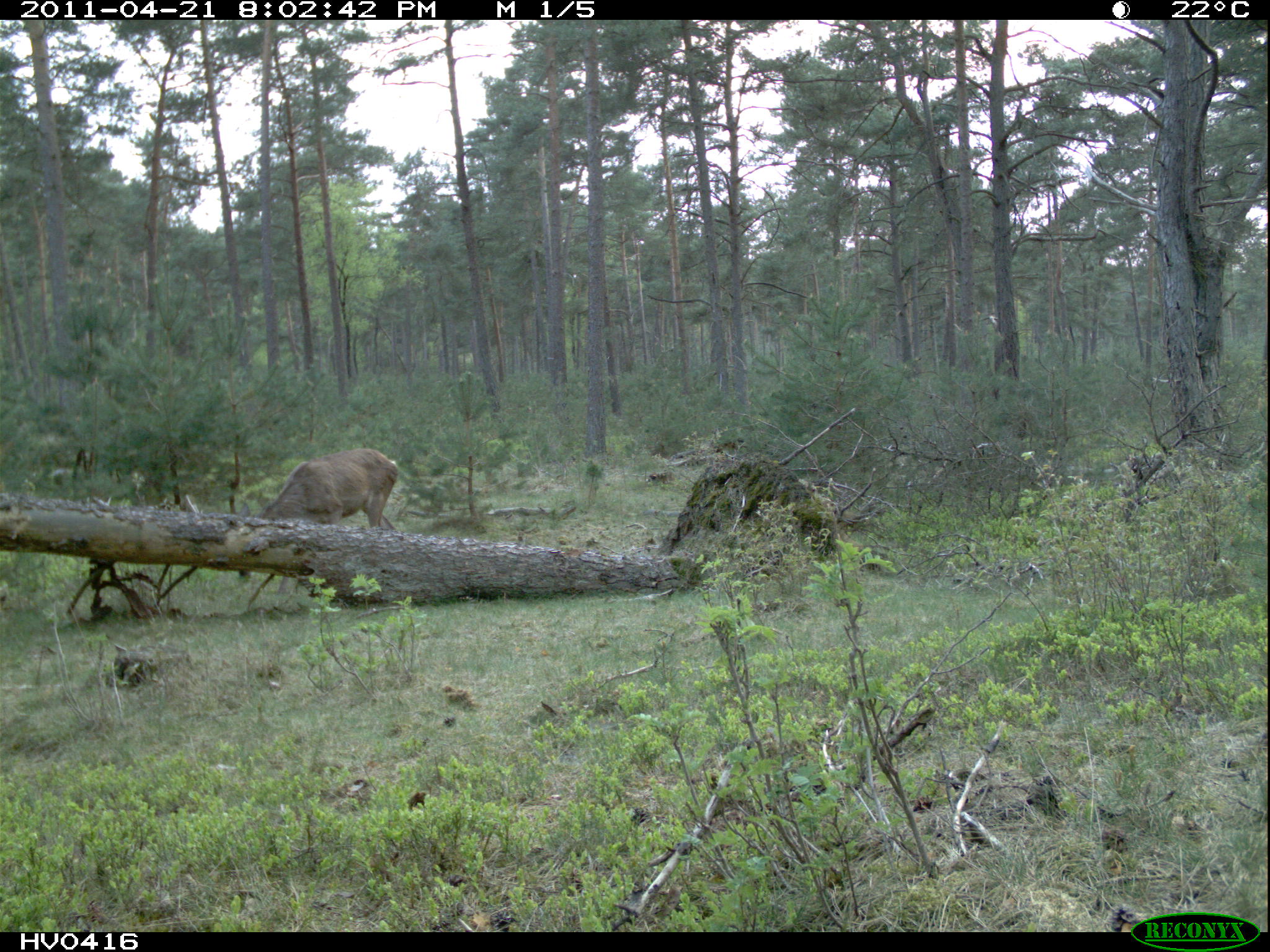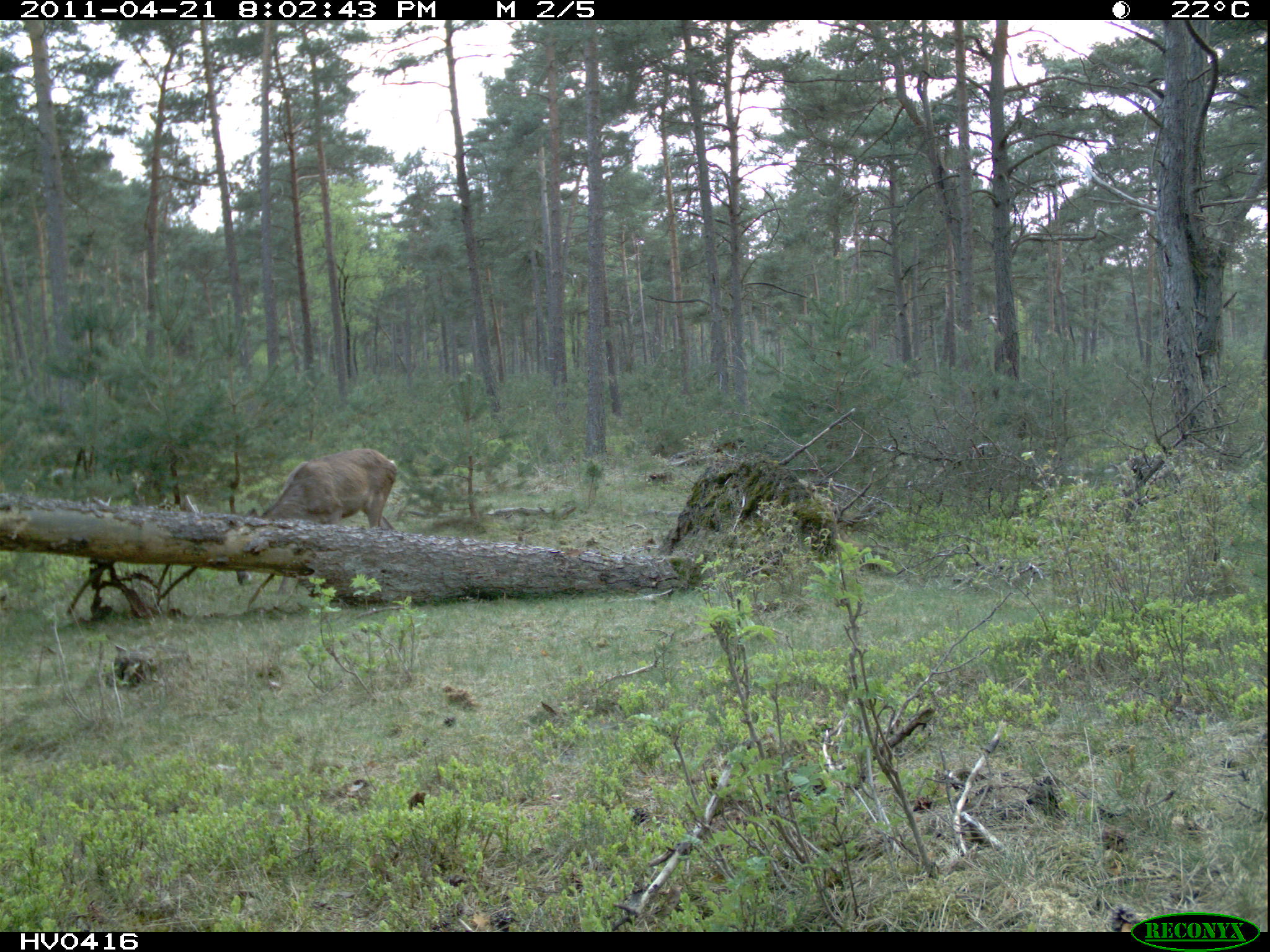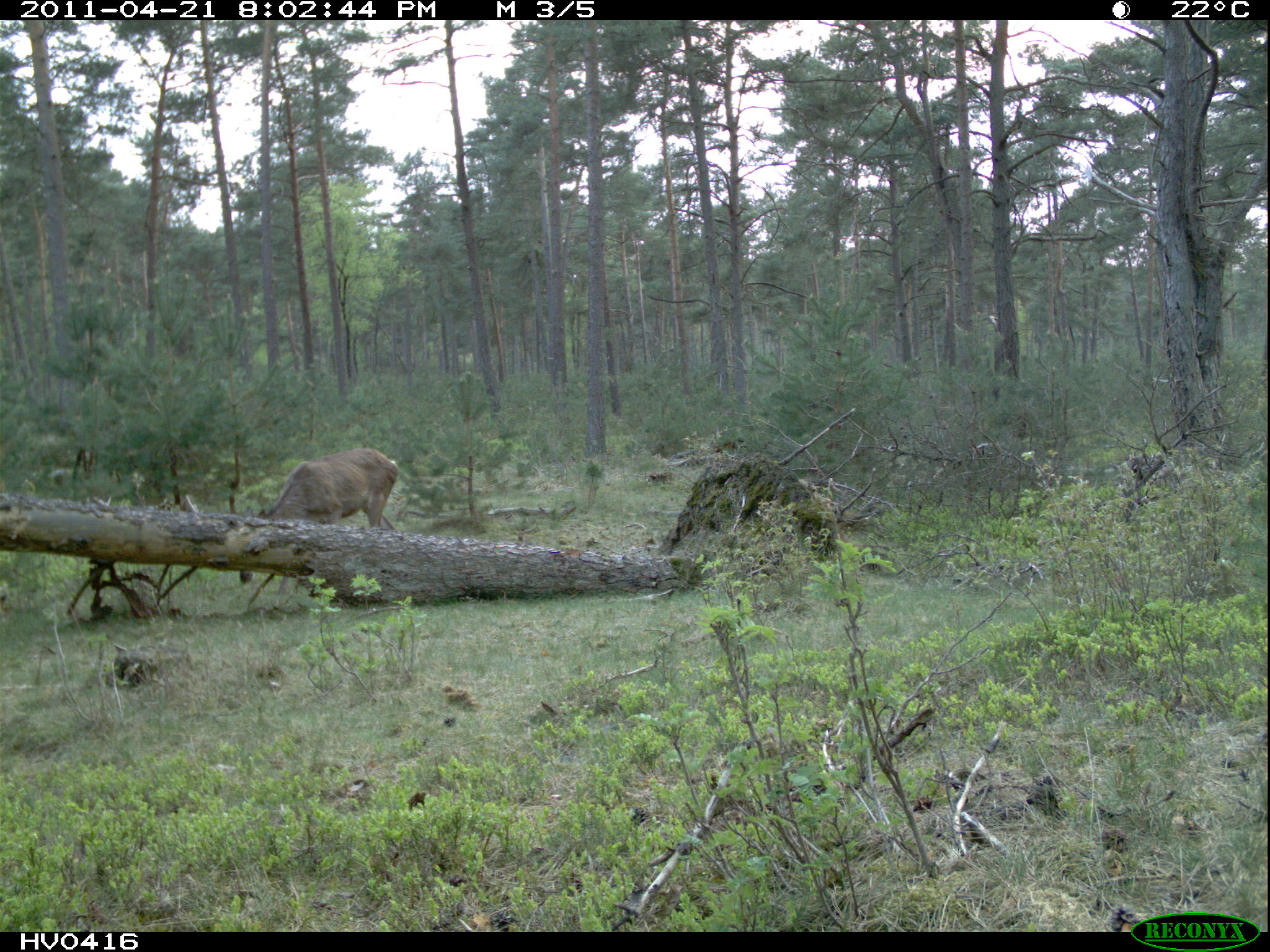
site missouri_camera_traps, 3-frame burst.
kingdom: Animalia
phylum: Chordata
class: Mammalia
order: Artiodactyla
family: Cervidae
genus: Cervus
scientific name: Cervus elaphus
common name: red deer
Red deer (Cervus elaphus). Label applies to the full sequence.